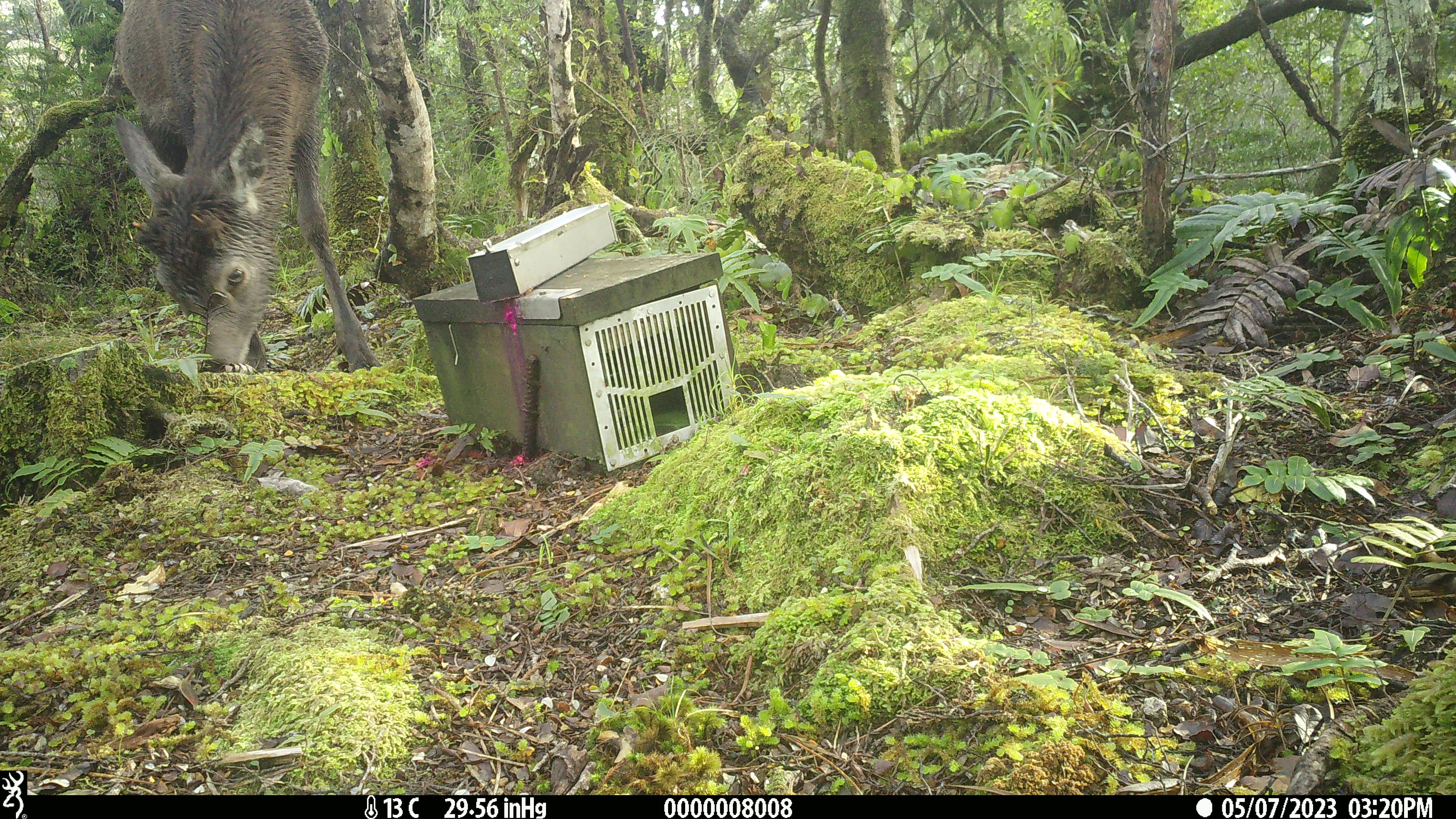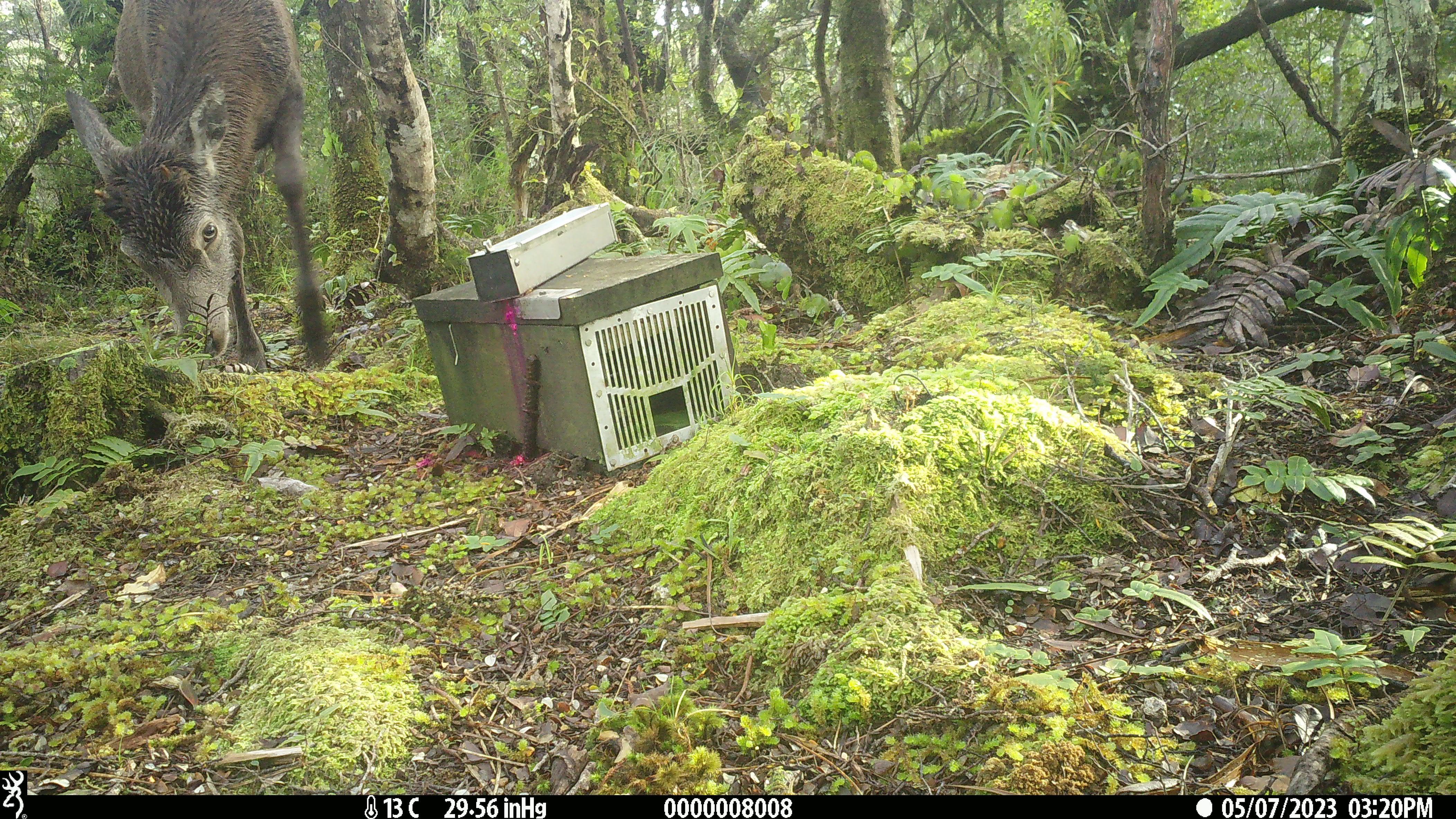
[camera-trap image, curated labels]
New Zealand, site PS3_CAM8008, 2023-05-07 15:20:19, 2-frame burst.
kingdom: Animalia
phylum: Chordata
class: Mammalia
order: Artiodactyla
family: Cervidae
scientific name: Cervidae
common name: deer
Deer (Cervidae).